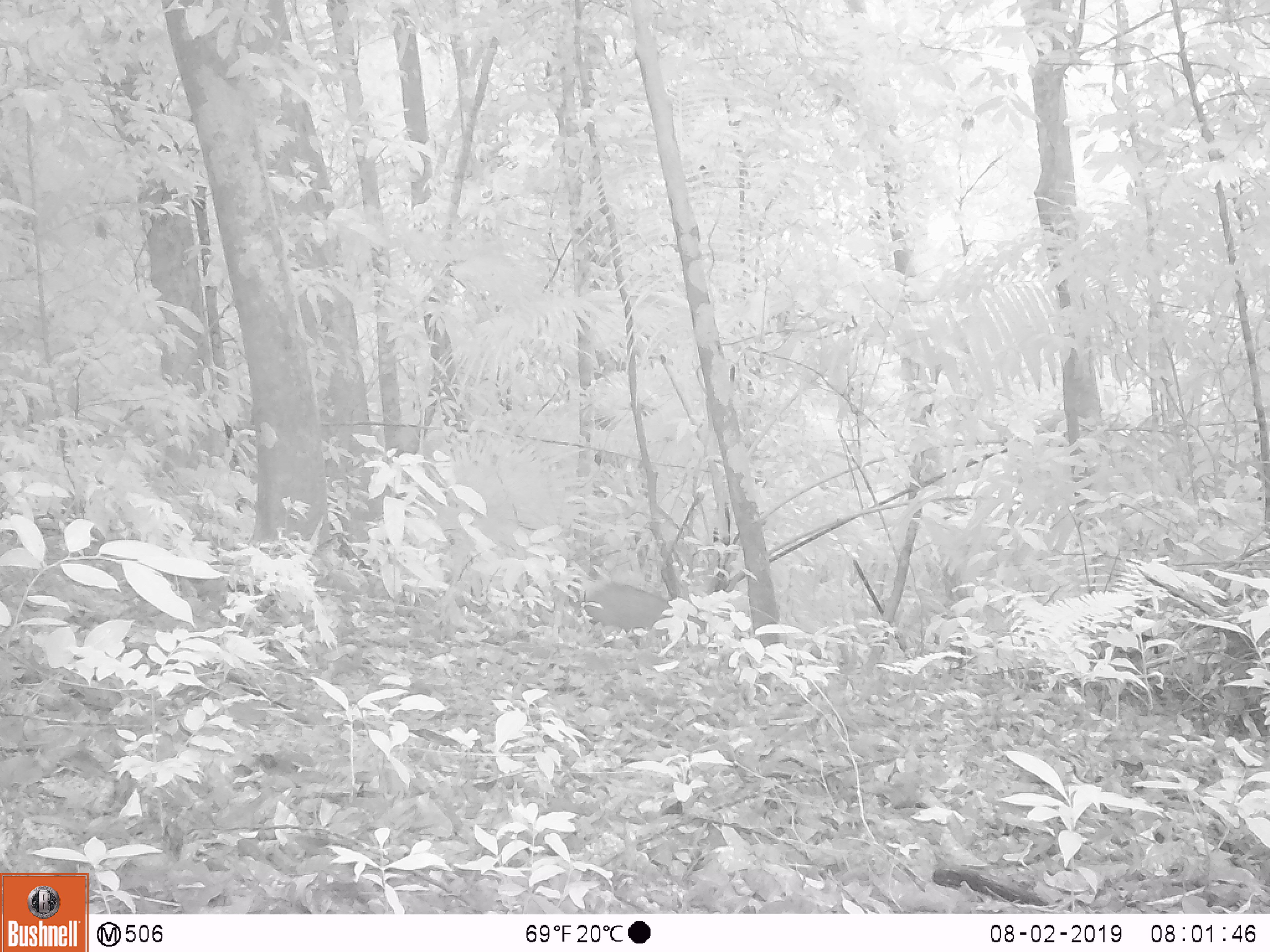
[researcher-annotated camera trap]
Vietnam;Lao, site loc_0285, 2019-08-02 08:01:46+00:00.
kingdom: Animalia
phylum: Chordata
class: Mammalia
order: Artiodactyla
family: Suidae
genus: Sus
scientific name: Sus scrofa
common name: eurasian wild pig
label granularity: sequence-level